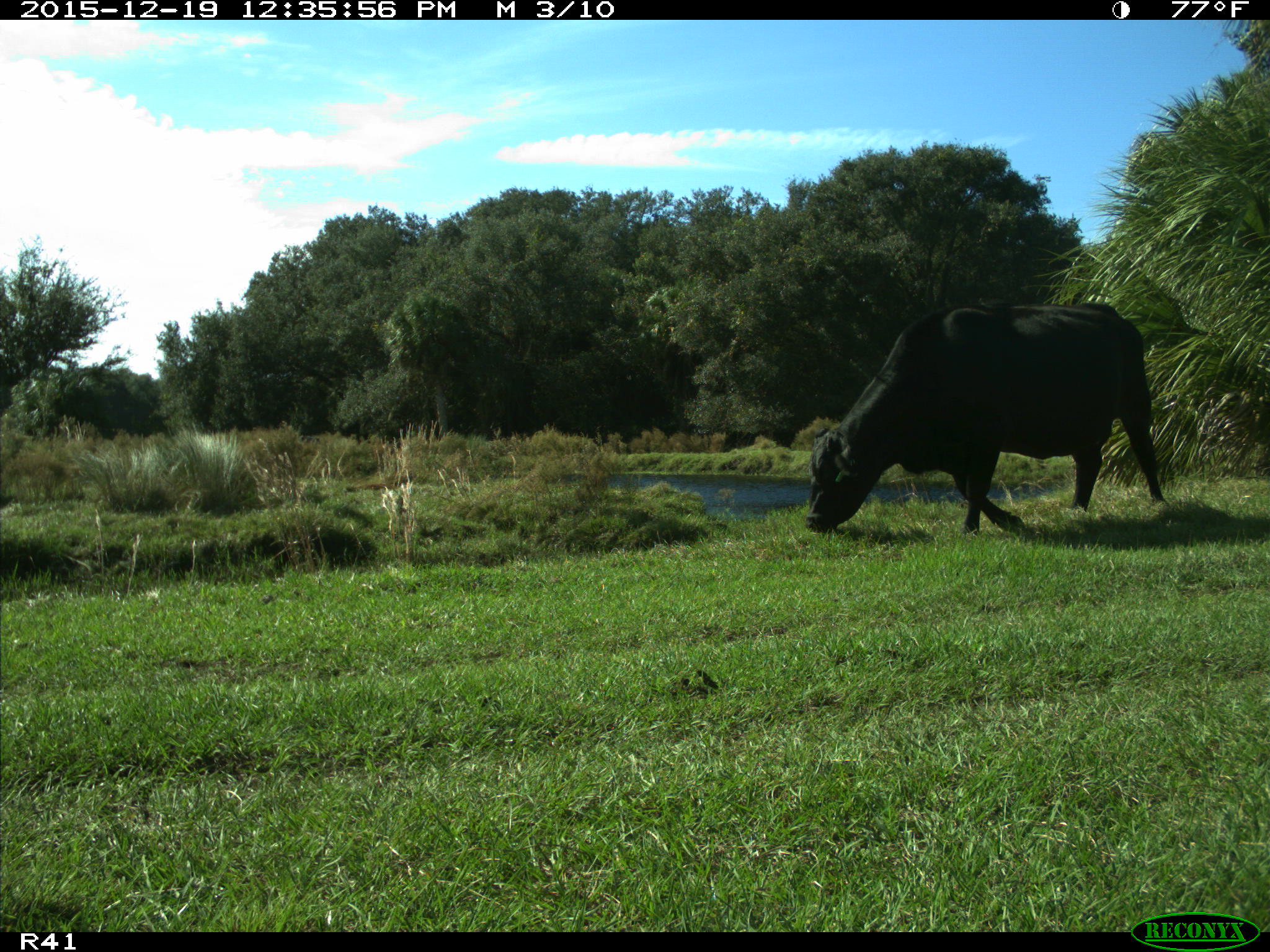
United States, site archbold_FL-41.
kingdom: Animalia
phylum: Chordata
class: Mammalia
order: Artiodactyla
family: Bovidae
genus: Bos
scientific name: Bos taurus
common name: domestic cow